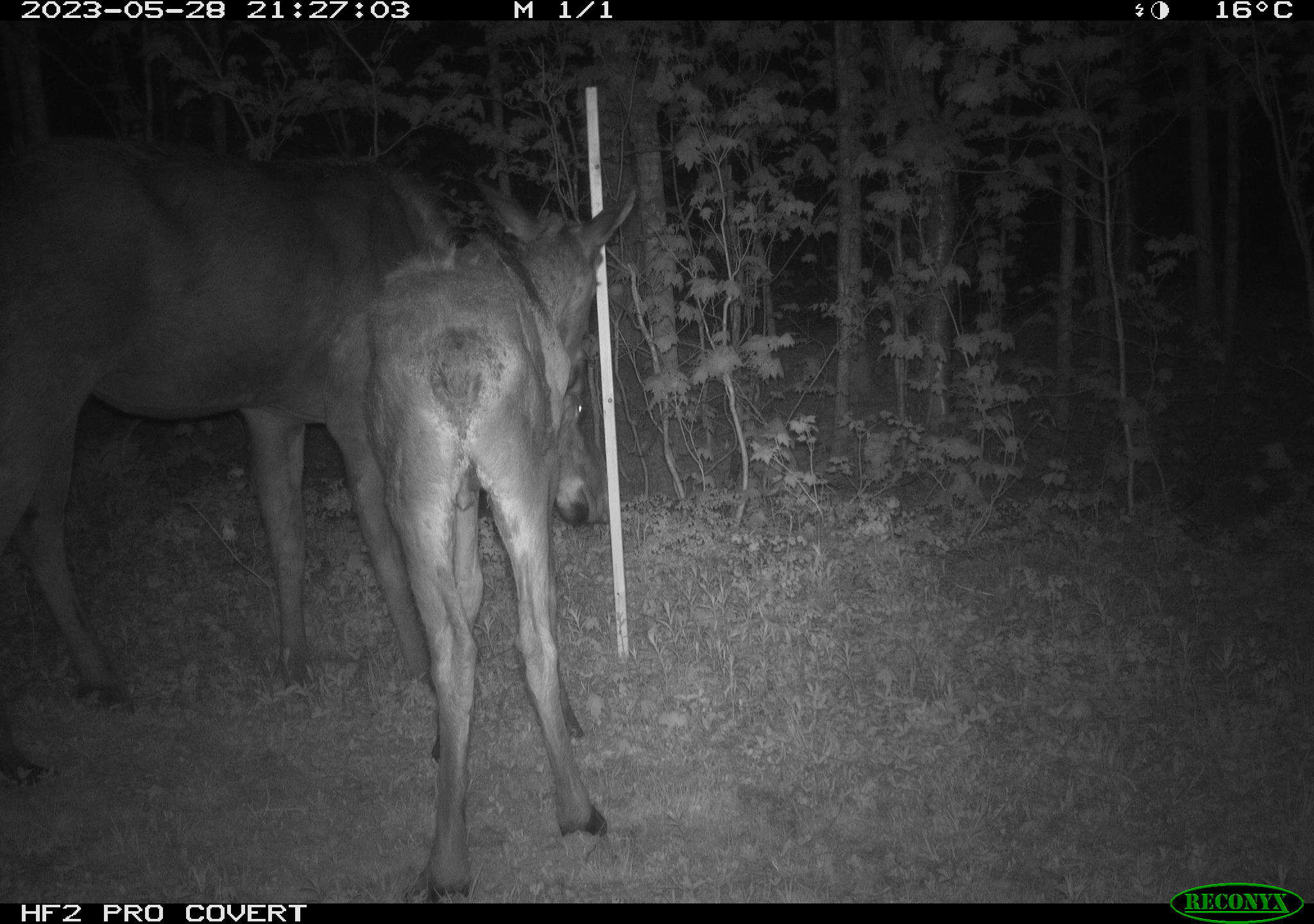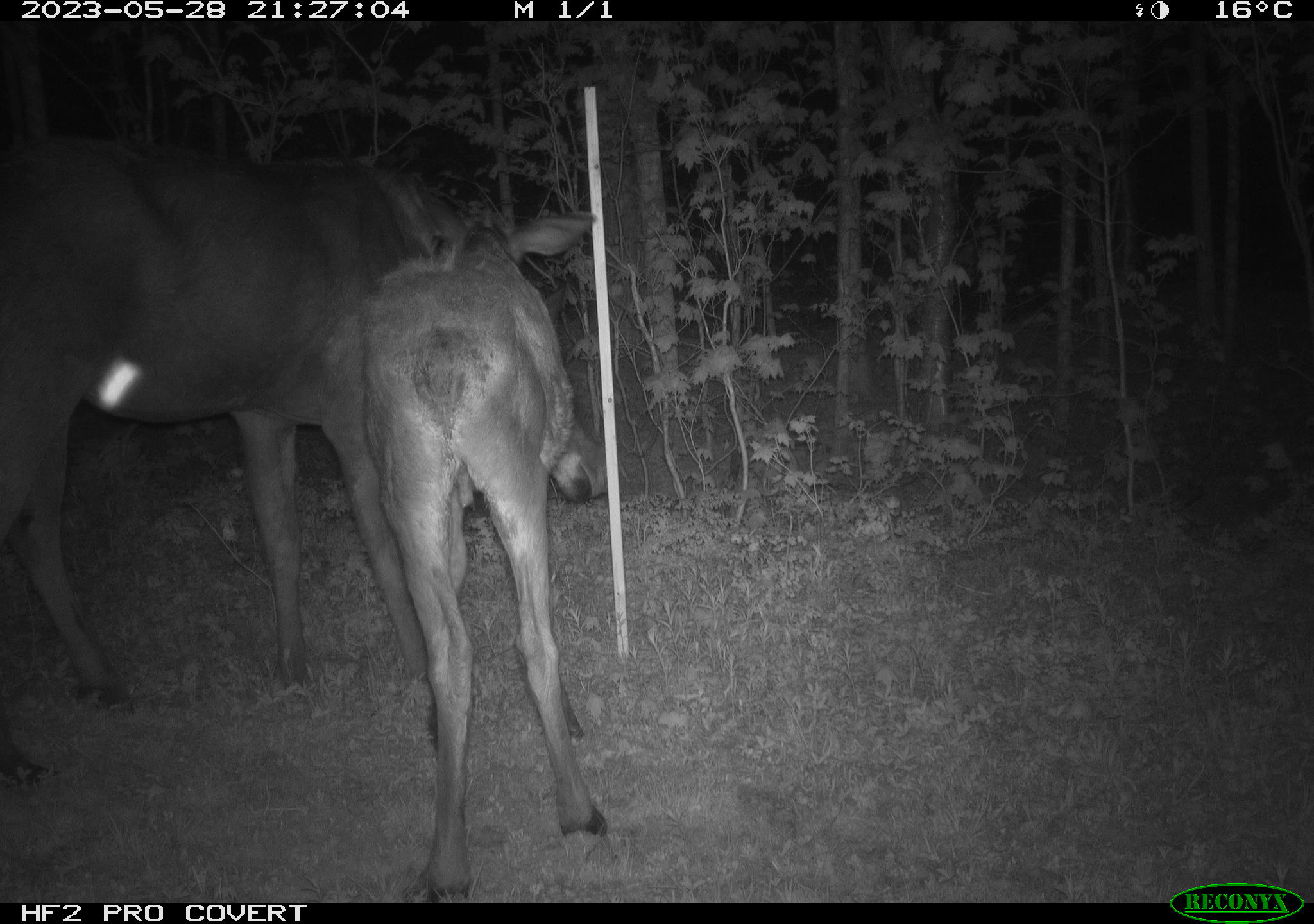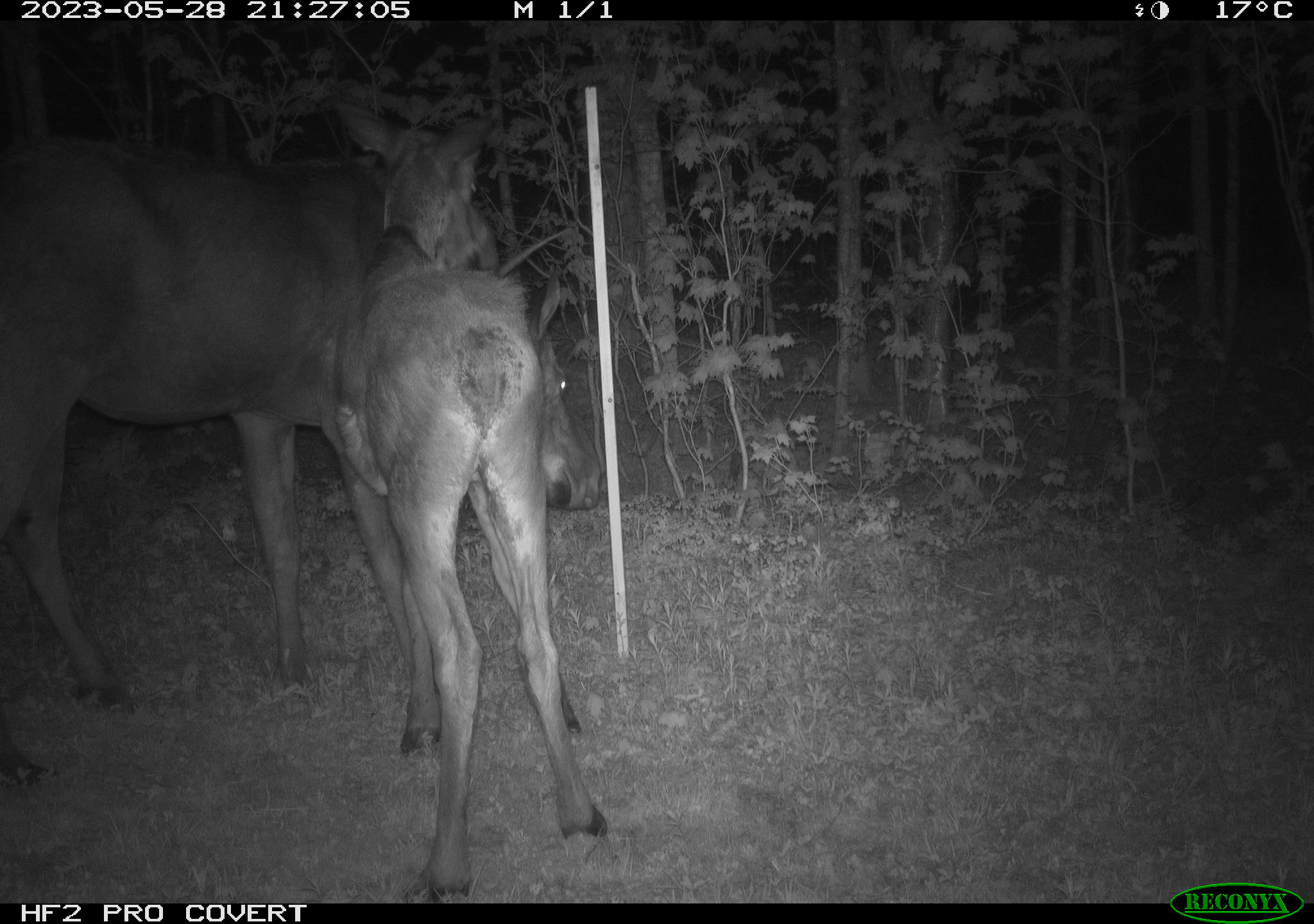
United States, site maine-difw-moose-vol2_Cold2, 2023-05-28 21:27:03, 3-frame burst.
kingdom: Animalia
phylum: Chordata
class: Mammalia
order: Artiodactyla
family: Cervidae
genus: Alces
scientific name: Alces alces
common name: moose